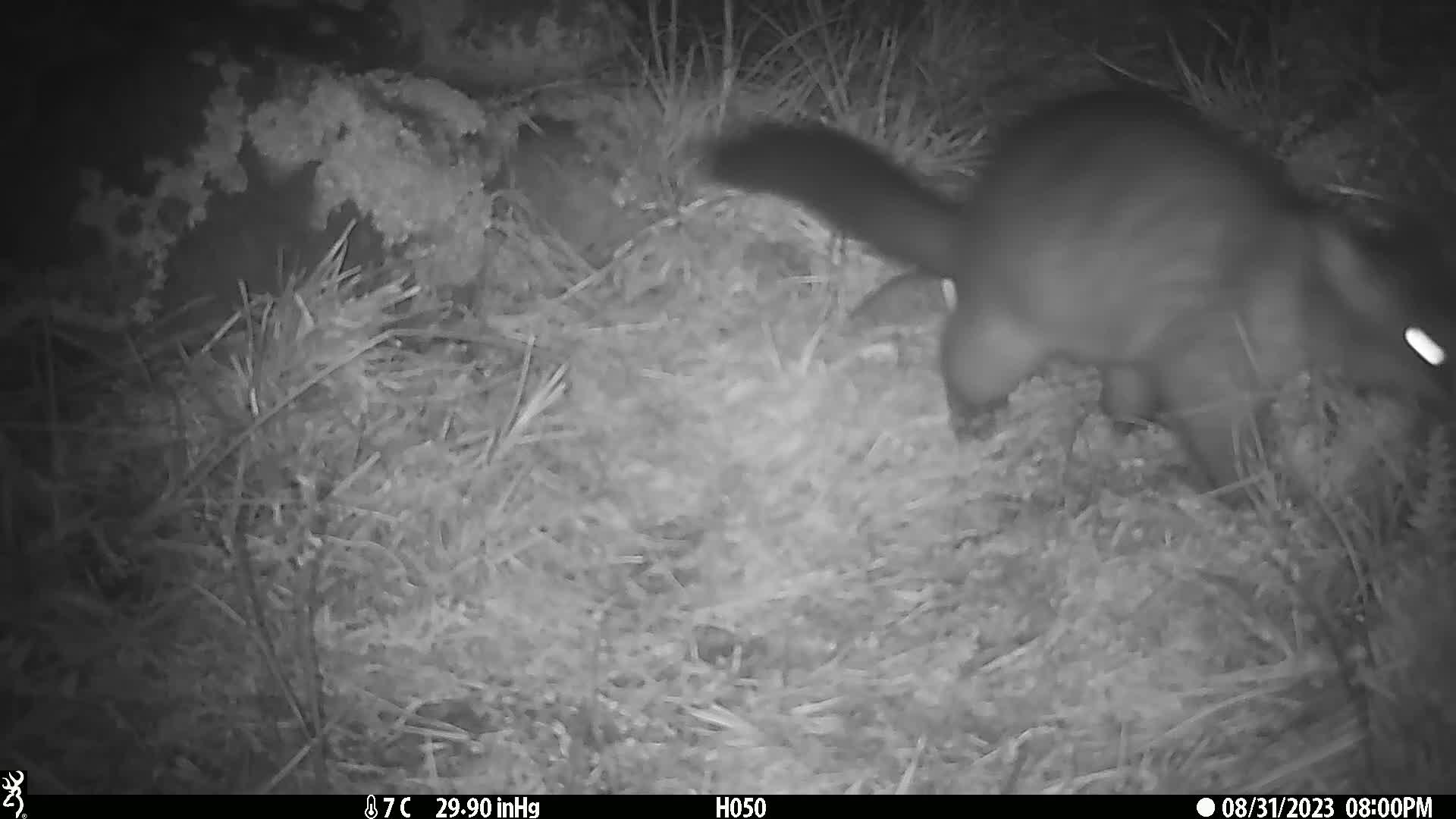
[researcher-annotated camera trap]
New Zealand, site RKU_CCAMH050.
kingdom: Animalia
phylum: Chordata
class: Mammalia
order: Diprotodontia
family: Phalangeridae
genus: Trichosurus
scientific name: Trichosurus vulpecula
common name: common brushtail possum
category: possum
Possum (common brushtail possum) (Trichosurus vulpecula).